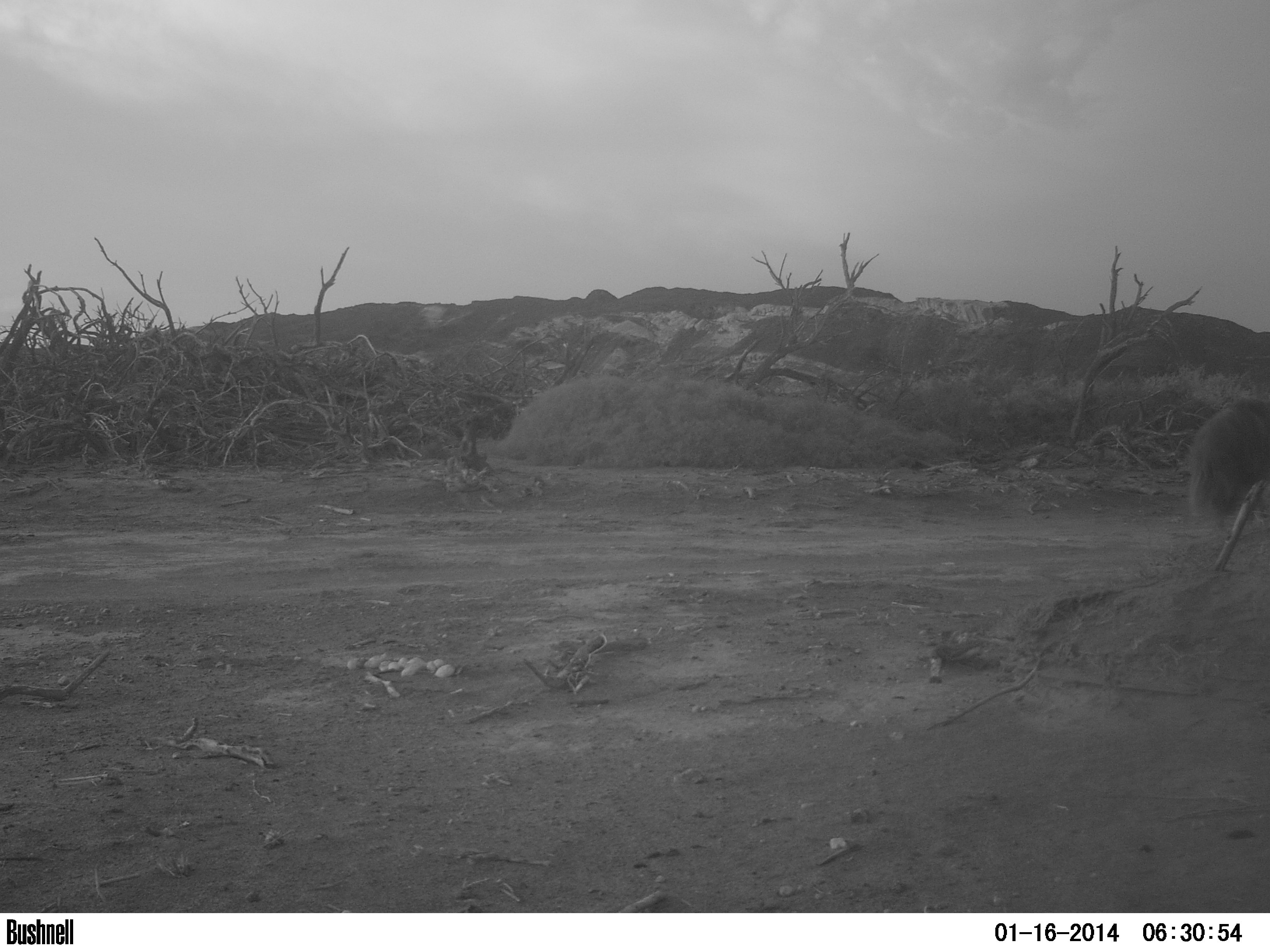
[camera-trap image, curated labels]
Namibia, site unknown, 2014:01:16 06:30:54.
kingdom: Animalia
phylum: Chordata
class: Mammalia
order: Carnivora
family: Hyaenidae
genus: Parahyaena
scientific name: Parahyaena brunnea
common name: brown hyena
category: hyaena brunnea